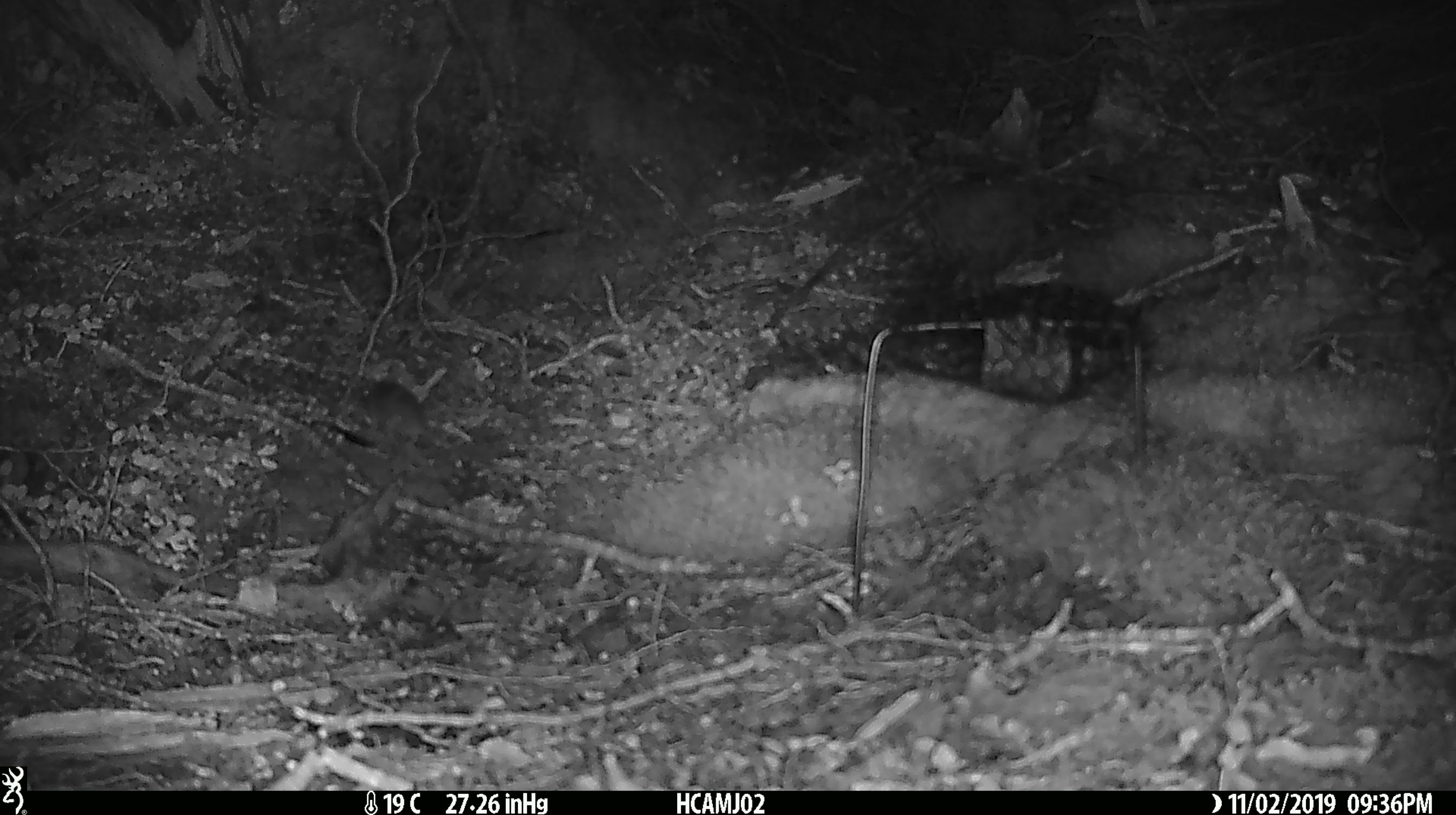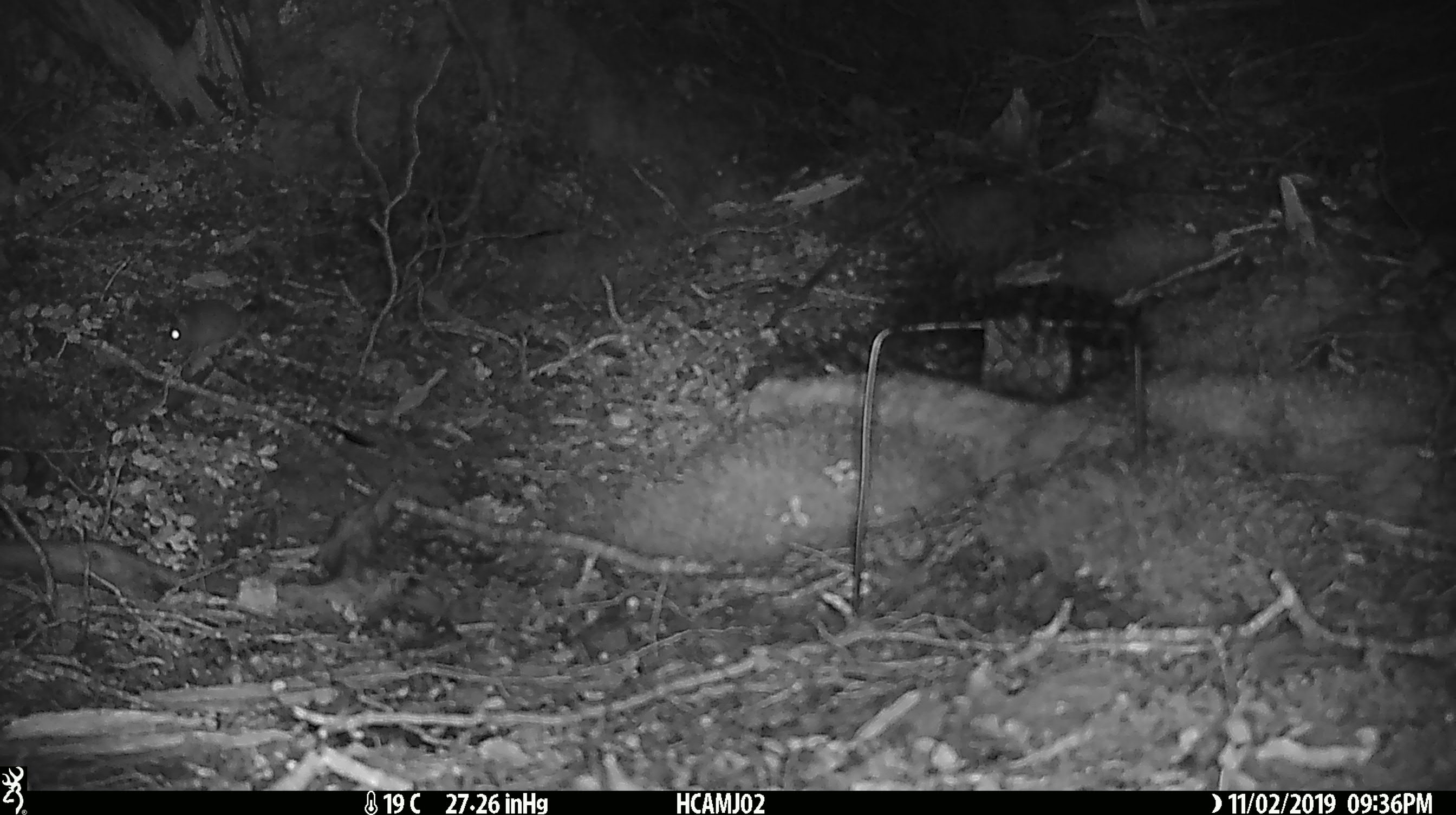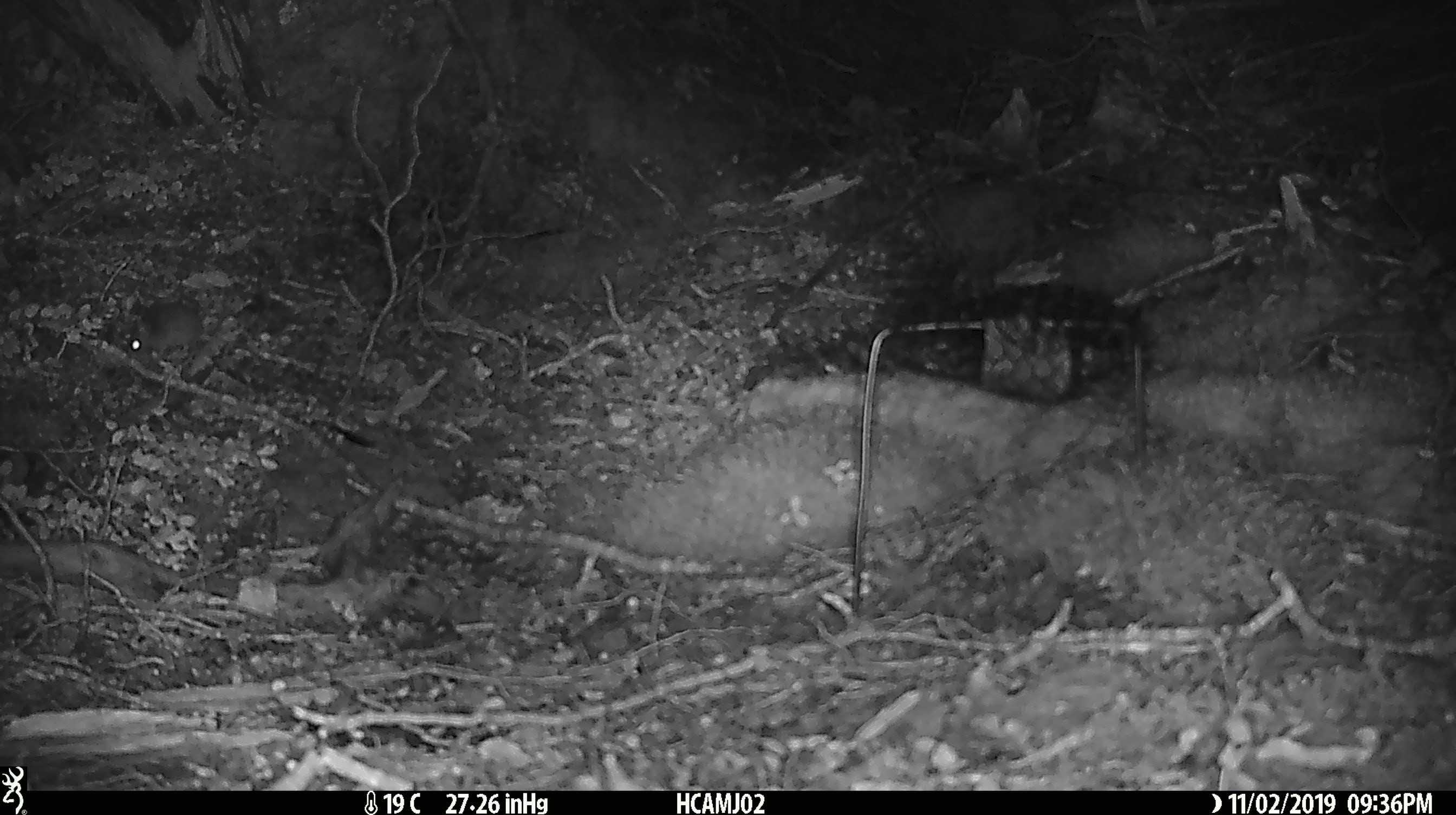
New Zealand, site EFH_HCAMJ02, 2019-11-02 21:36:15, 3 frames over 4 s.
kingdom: Animalia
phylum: Chordata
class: Mammalia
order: Rodentia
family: Muridae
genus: Mus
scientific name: Mus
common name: mouse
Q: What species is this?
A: Mouse (Mus).